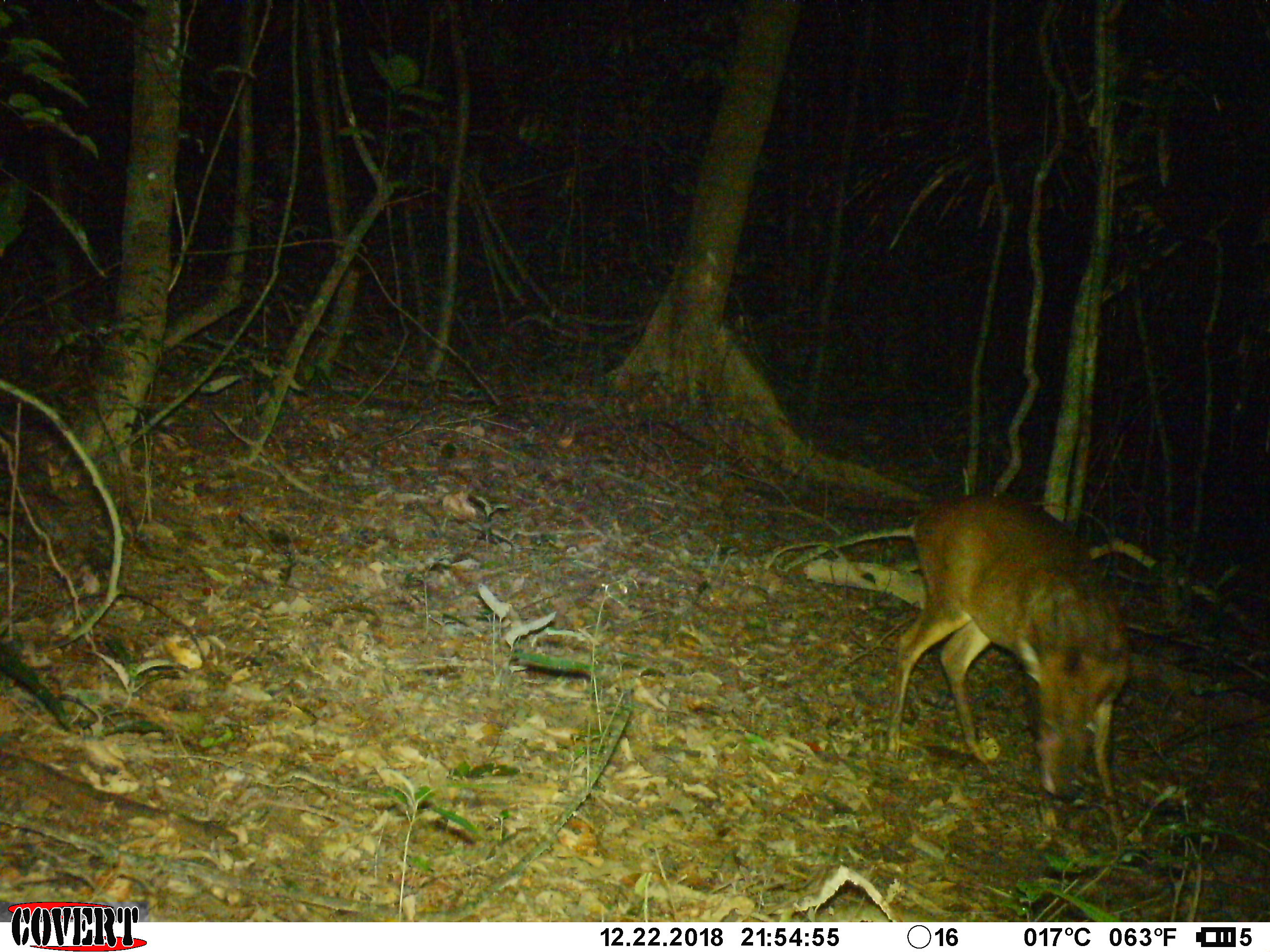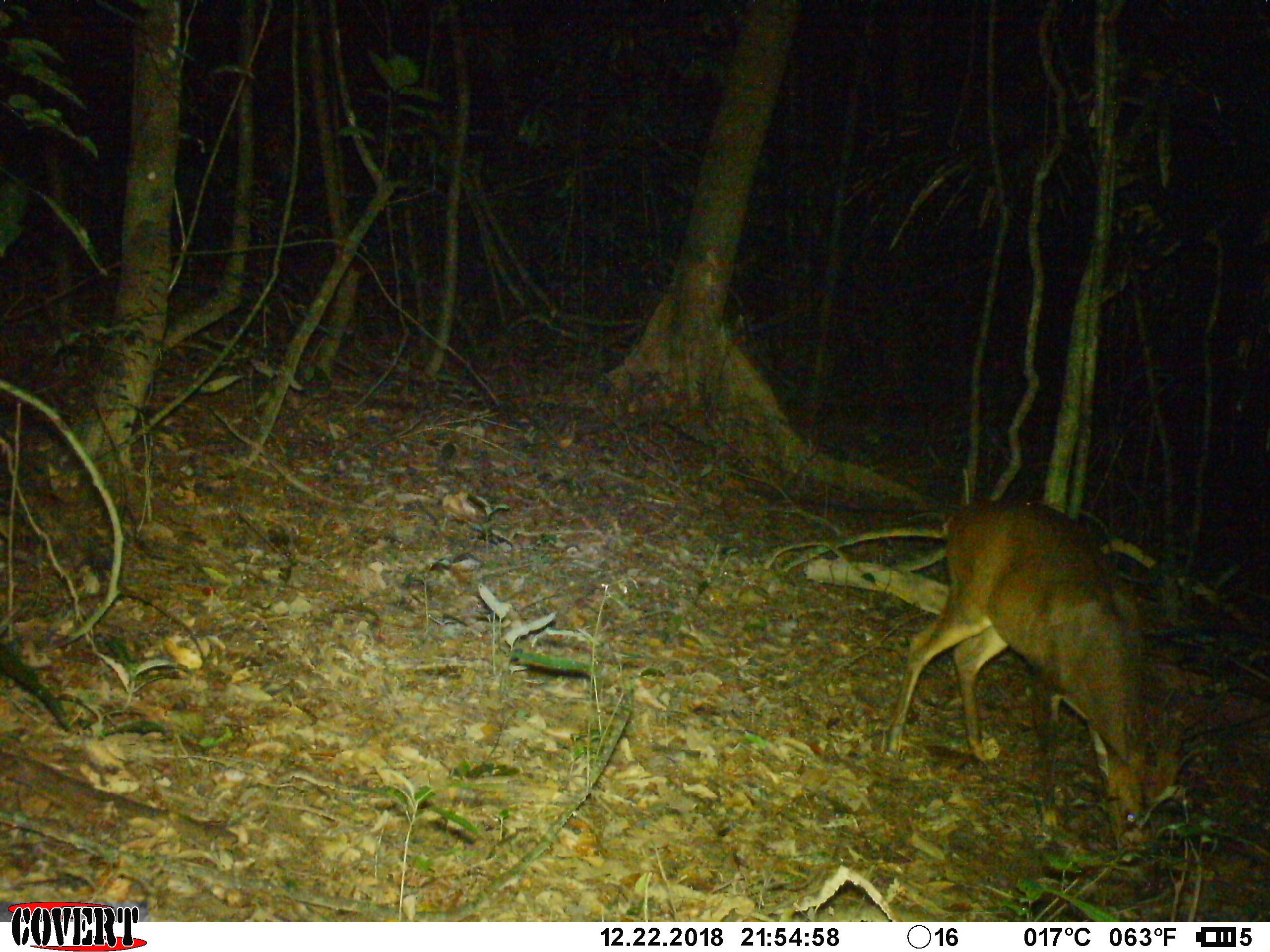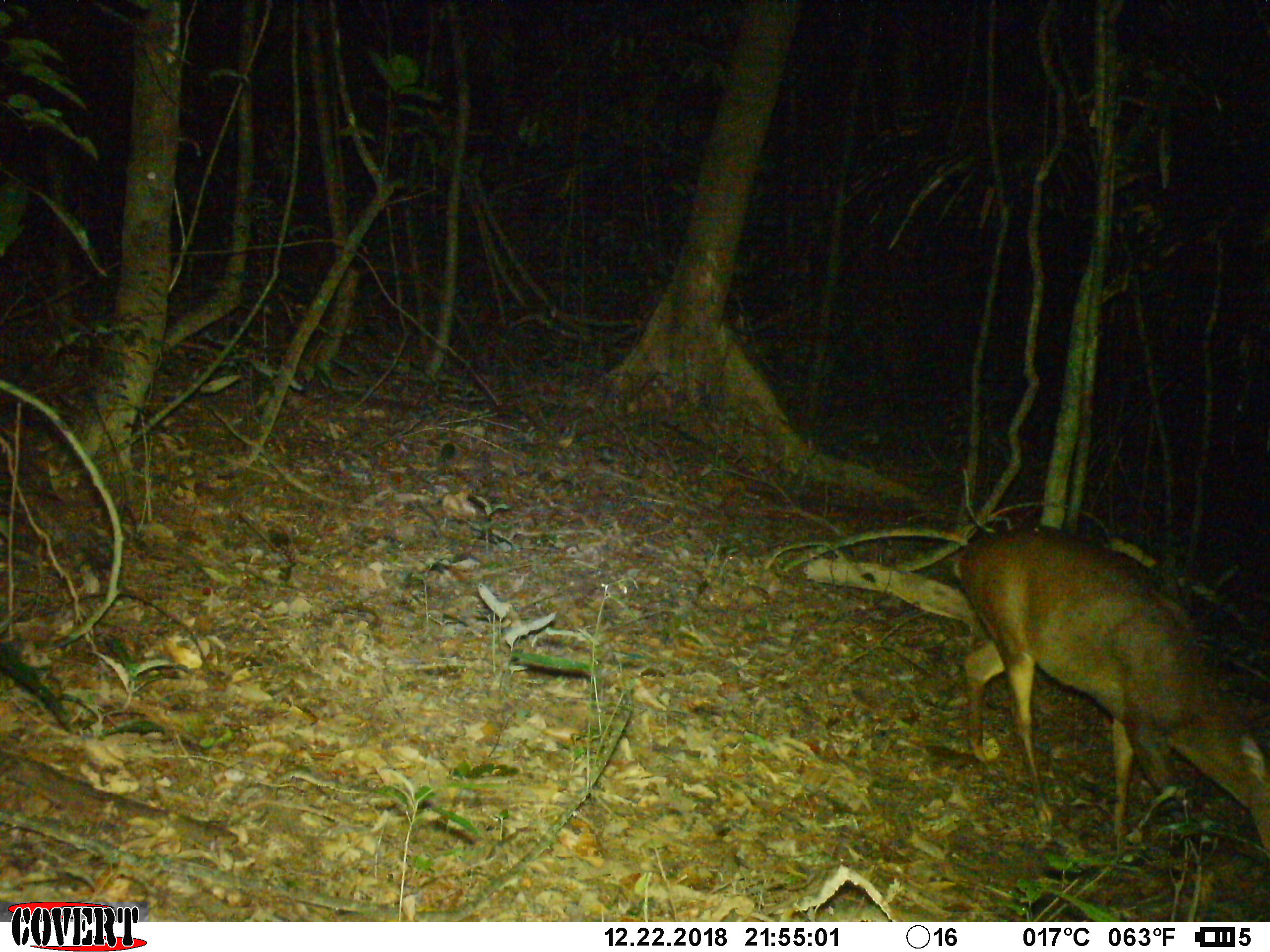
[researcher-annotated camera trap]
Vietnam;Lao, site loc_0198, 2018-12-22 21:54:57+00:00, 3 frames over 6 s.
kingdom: Animalia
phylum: Chordata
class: Mammalia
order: Artiodactyla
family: Cervidae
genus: Muntiacus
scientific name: Muntiacus vuquangensis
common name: large-antlered muntjac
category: large antlered muntjac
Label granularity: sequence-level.